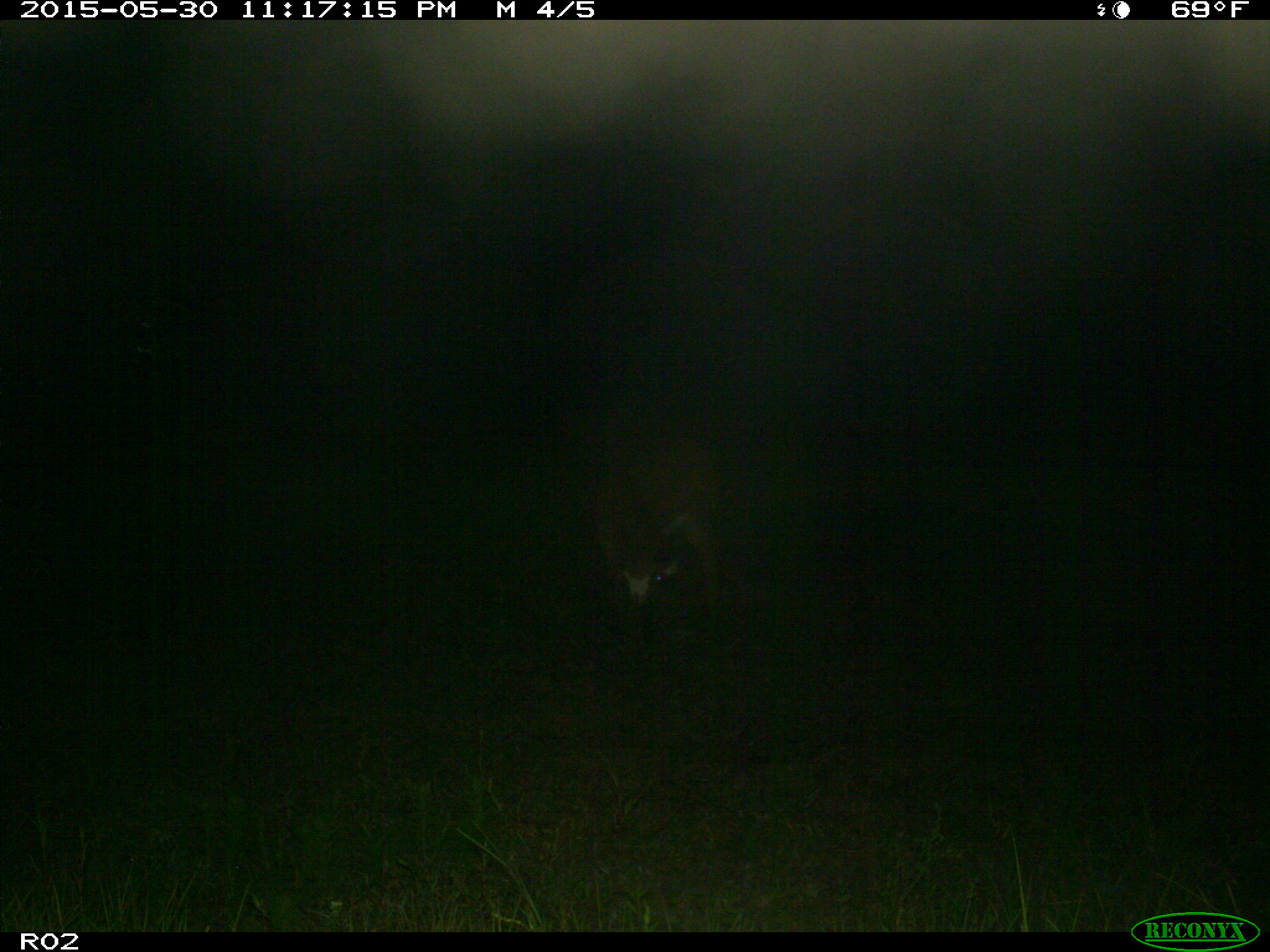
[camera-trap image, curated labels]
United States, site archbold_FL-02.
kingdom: Animalia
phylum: Chordata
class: Mammalia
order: Artiodactyla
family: Bovidae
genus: Bos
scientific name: Bos taurus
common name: domestic cow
Bos taurus (domestic cow).